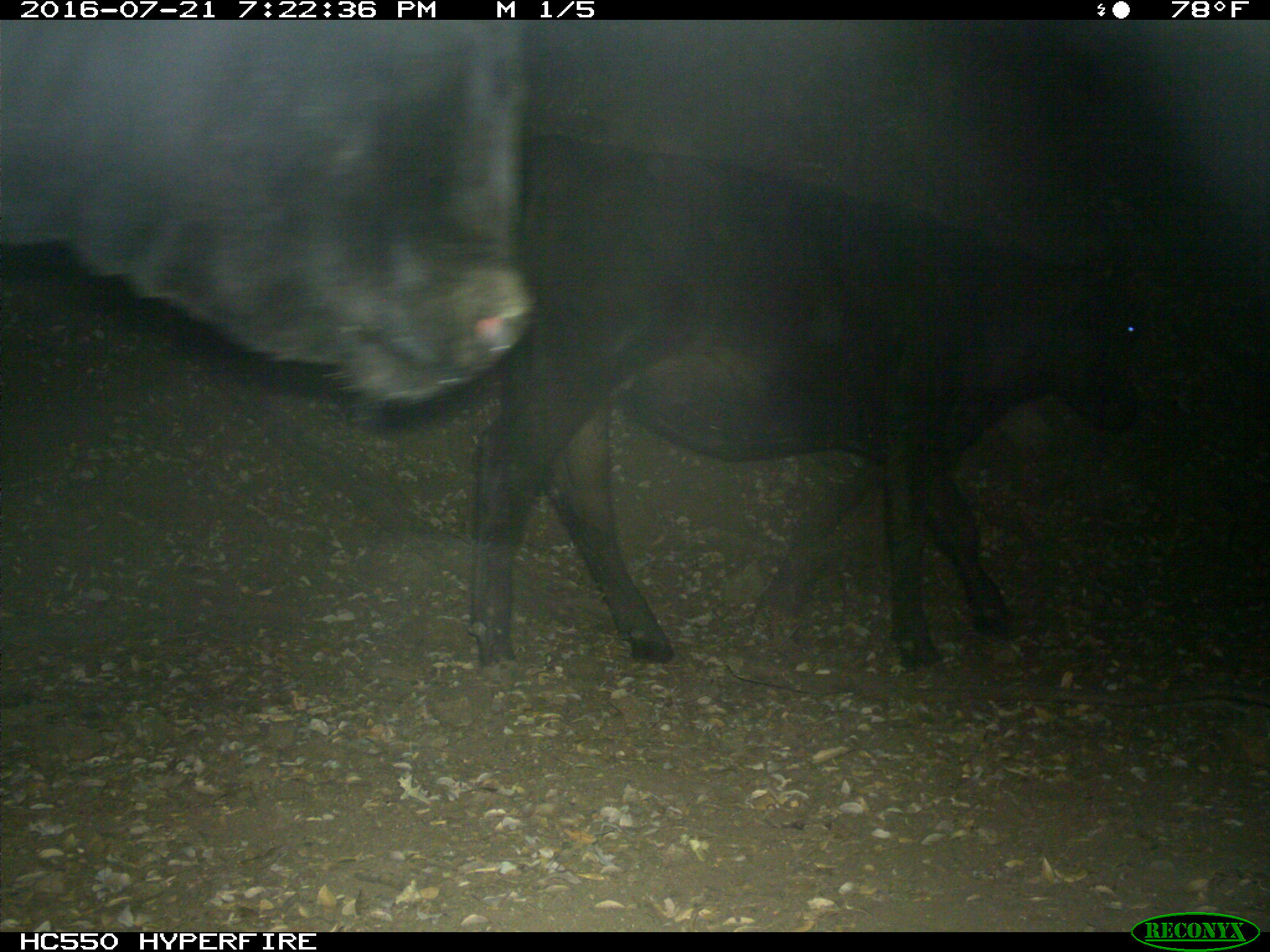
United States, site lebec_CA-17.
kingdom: Animalia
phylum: Chordata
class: Mammalia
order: Artiodactyla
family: Bovidae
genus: Bos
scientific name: Bos taurus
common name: domestic cow